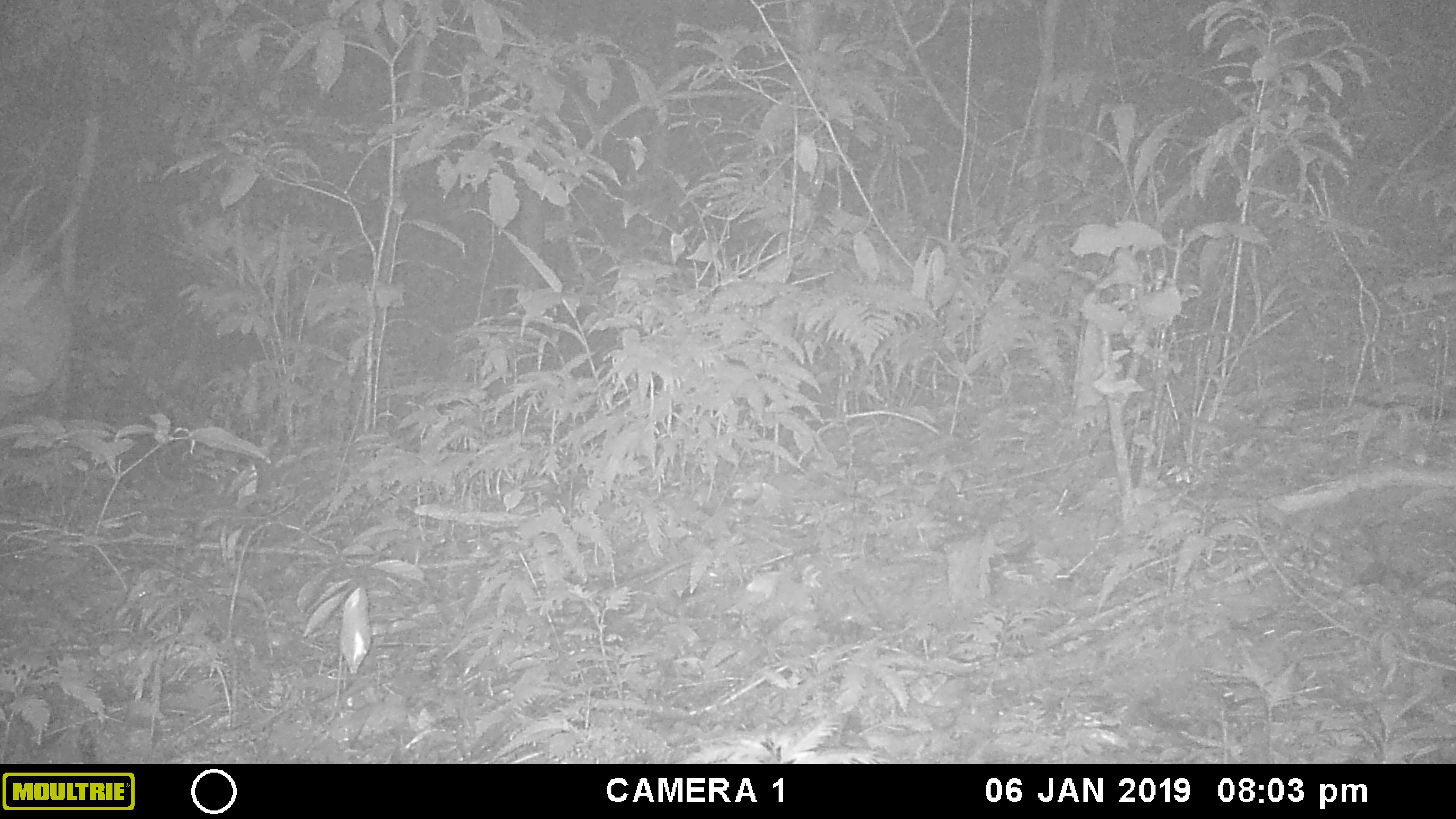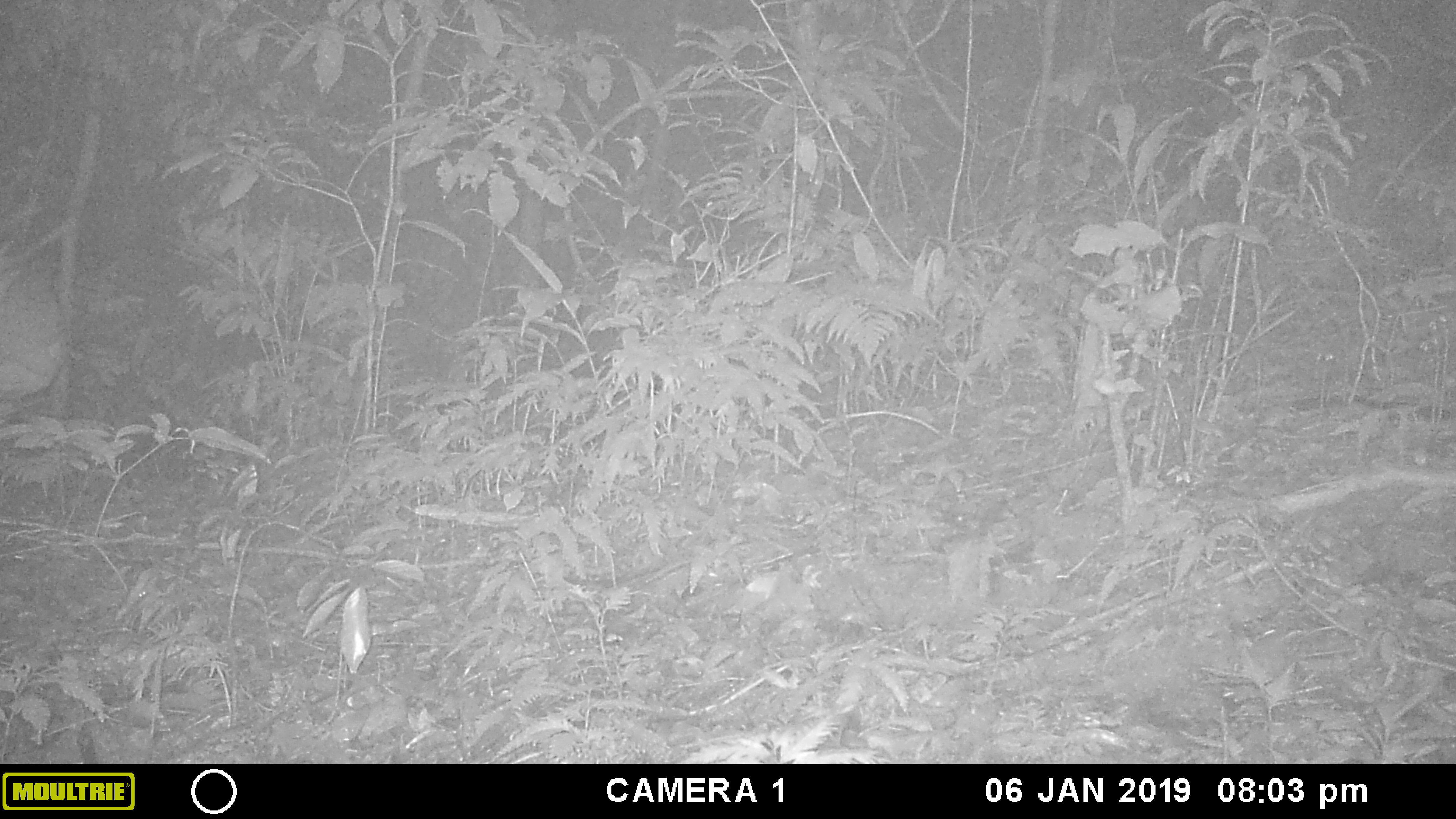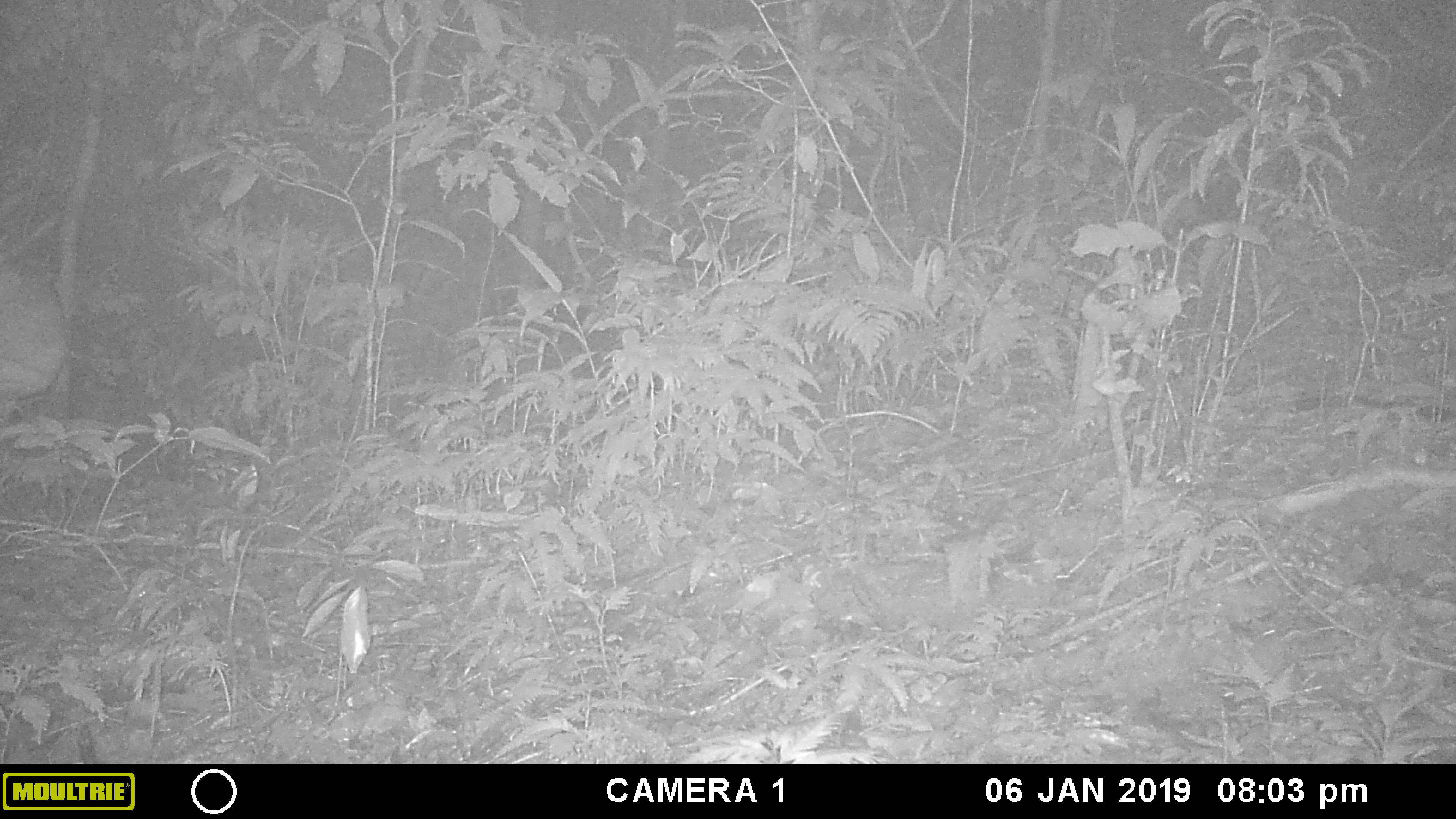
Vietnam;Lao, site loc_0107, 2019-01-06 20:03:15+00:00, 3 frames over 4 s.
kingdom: Animalia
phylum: Chordata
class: Mammalia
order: Artiodactyla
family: Cervidae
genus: Muntiacus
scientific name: Muntiacus vuquangensis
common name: large-antlered muntjac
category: large antlered muntjac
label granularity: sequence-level